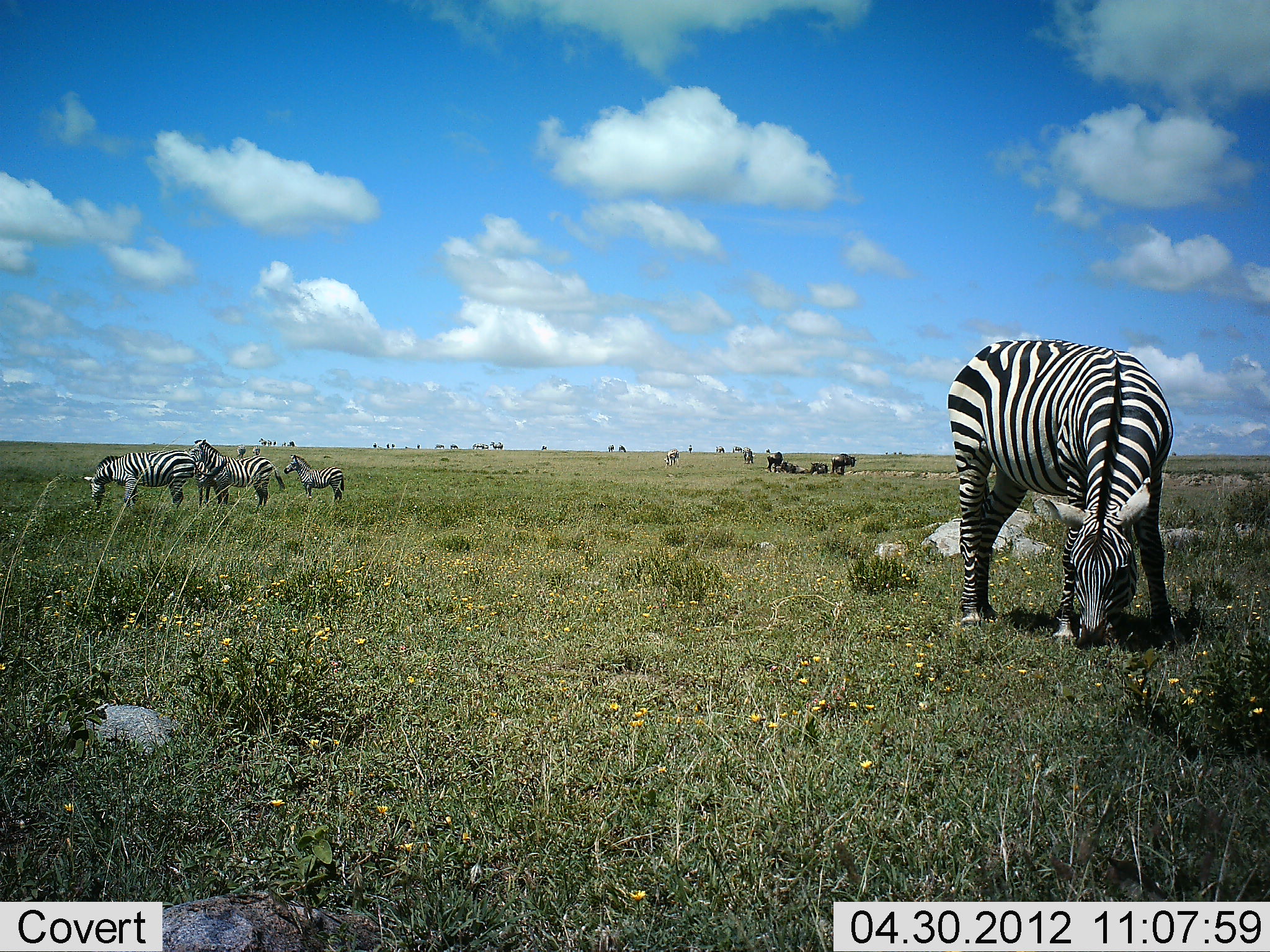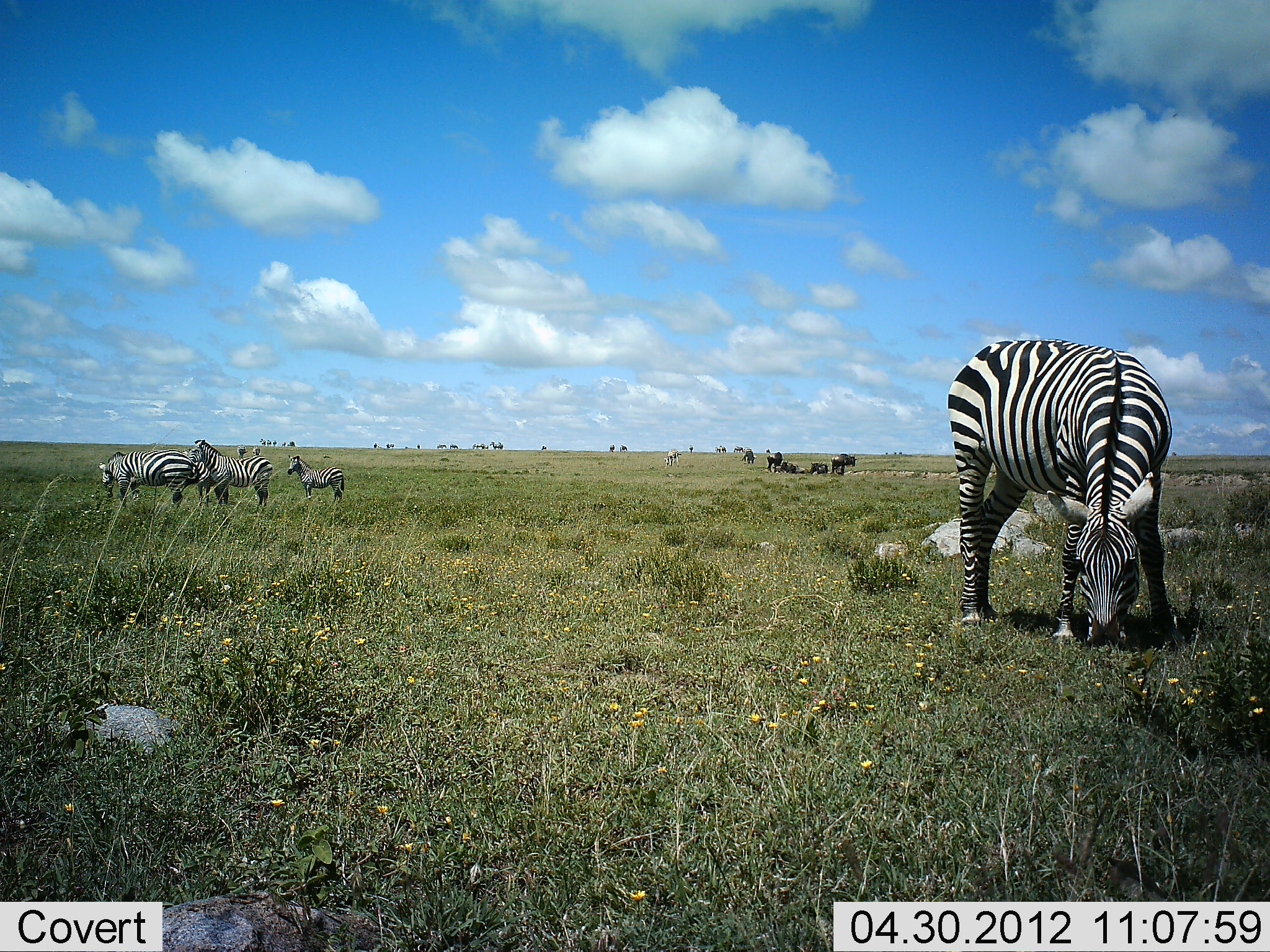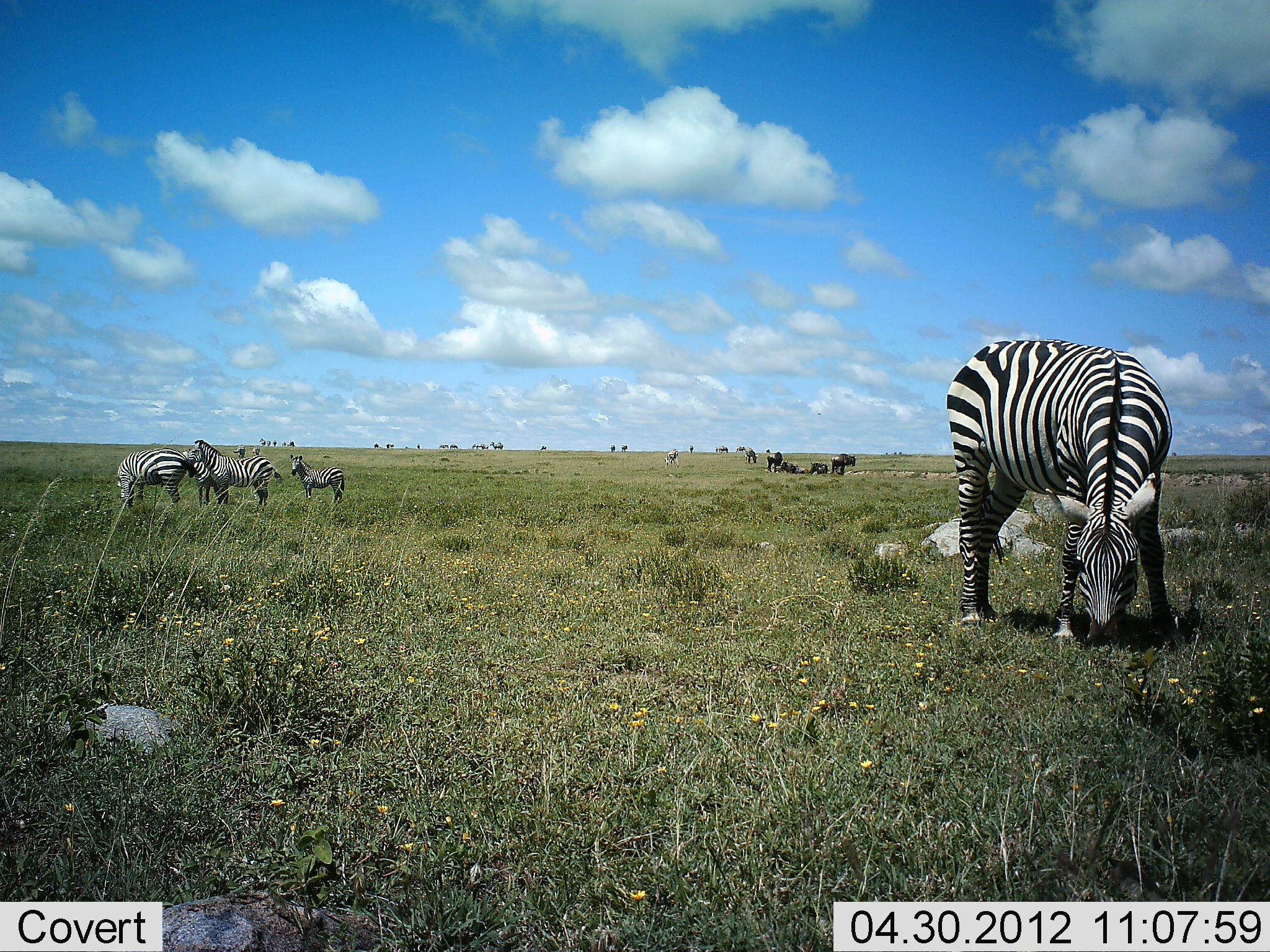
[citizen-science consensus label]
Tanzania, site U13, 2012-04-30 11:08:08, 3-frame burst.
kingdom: Animalia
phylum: Chordata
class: Mammalia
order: Perissodactyla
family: Equidae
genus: Equus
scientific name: Equus quagga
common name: plains zebra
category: zebra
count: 5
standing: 80%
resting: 0%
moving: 12%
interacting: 0%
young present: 20%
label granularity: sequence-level